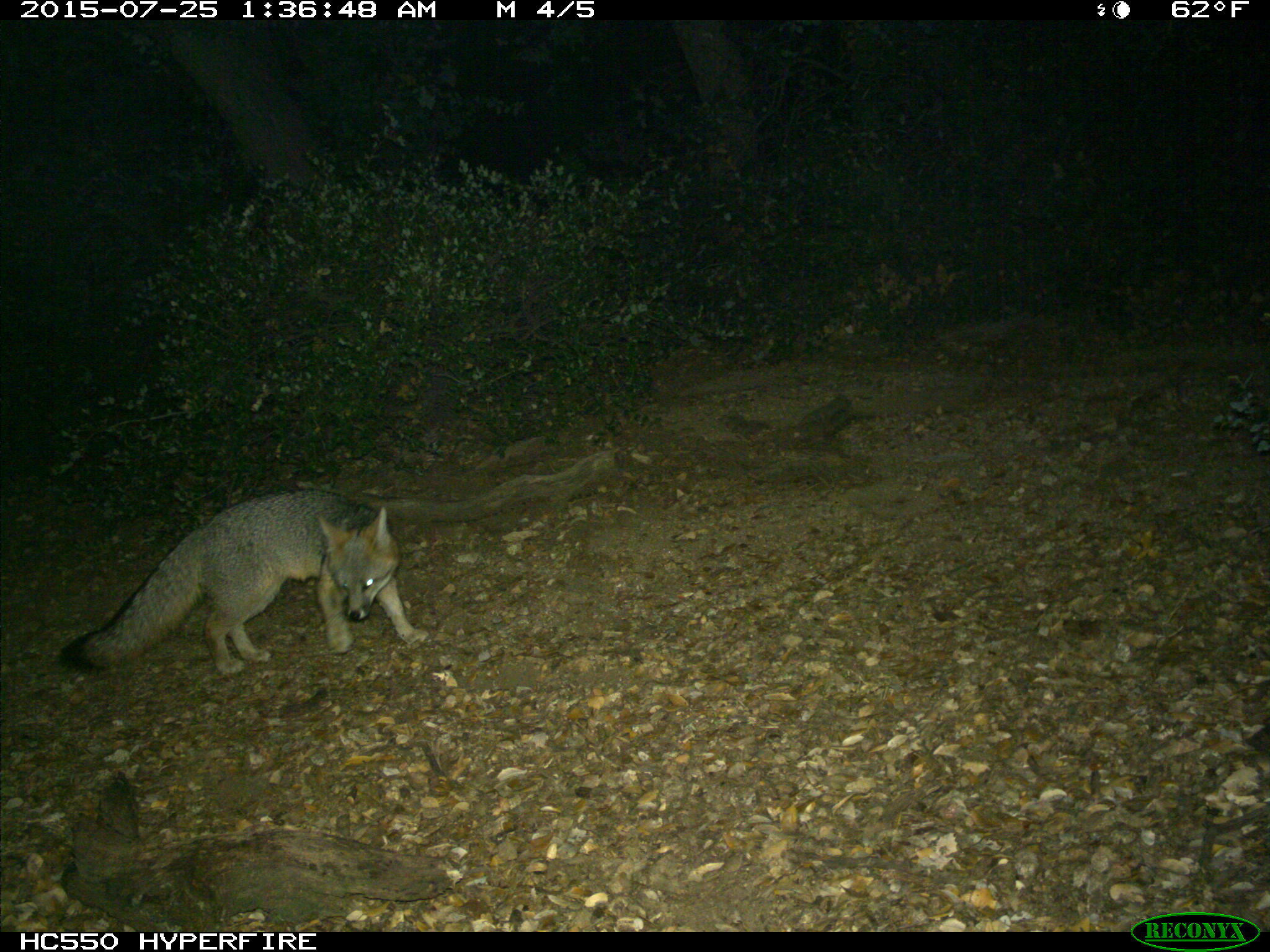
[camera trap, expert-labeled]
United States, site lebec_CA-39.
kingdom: Animalia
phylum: Chordata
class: Mammalia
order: Carnivora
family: Canidae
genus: Urocyon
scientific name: Urocyon cinereoargenteus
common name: gray fox